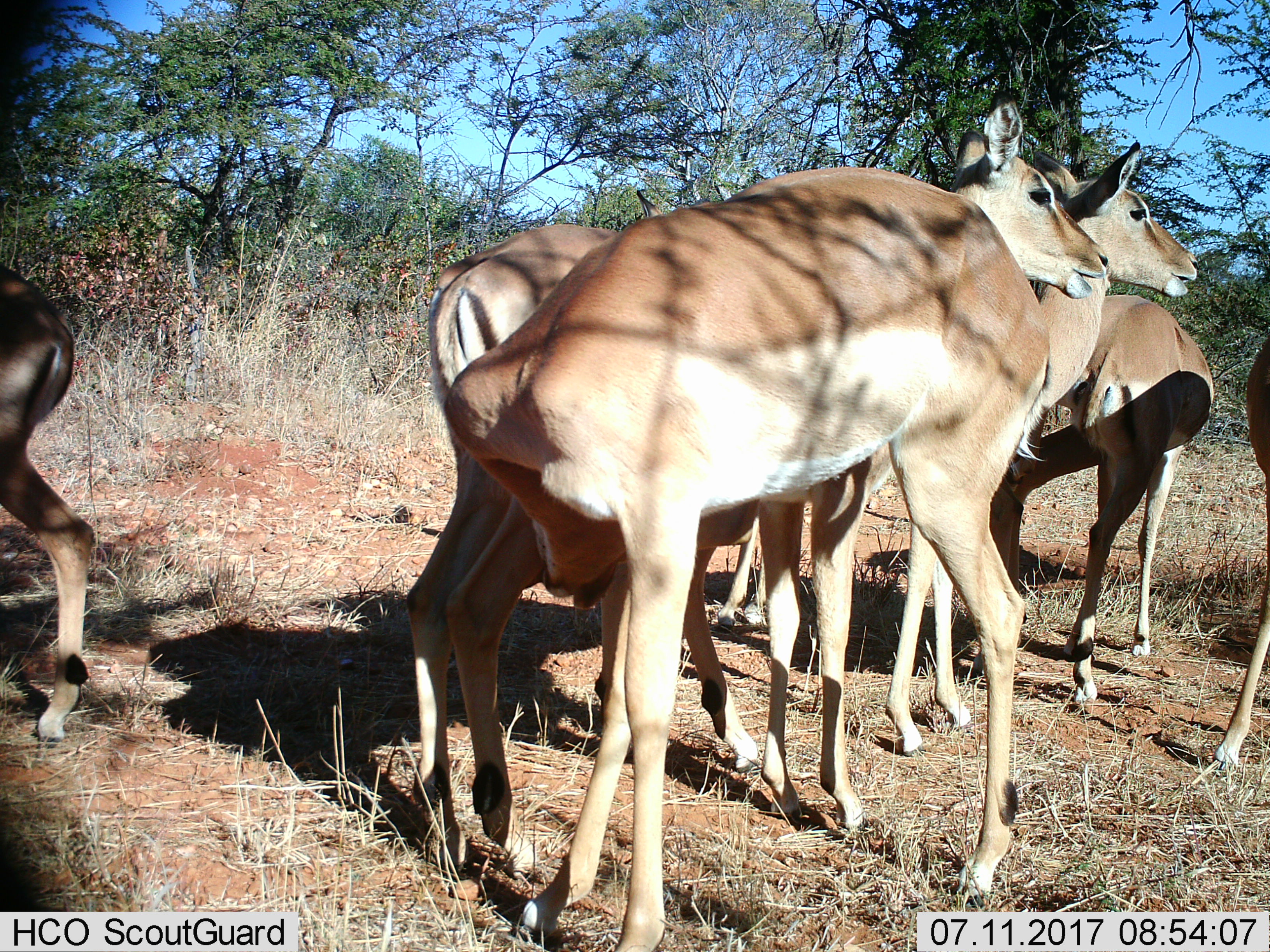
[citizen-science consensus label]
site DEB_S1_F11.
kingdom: Animalia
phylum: Chordata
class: Mammalia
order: Artiodactyla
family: Bovidae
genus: Aepyceros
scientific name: Aepyceros melampus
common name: impala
Impala (Aepyceros melampus), count 6. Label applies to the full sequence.